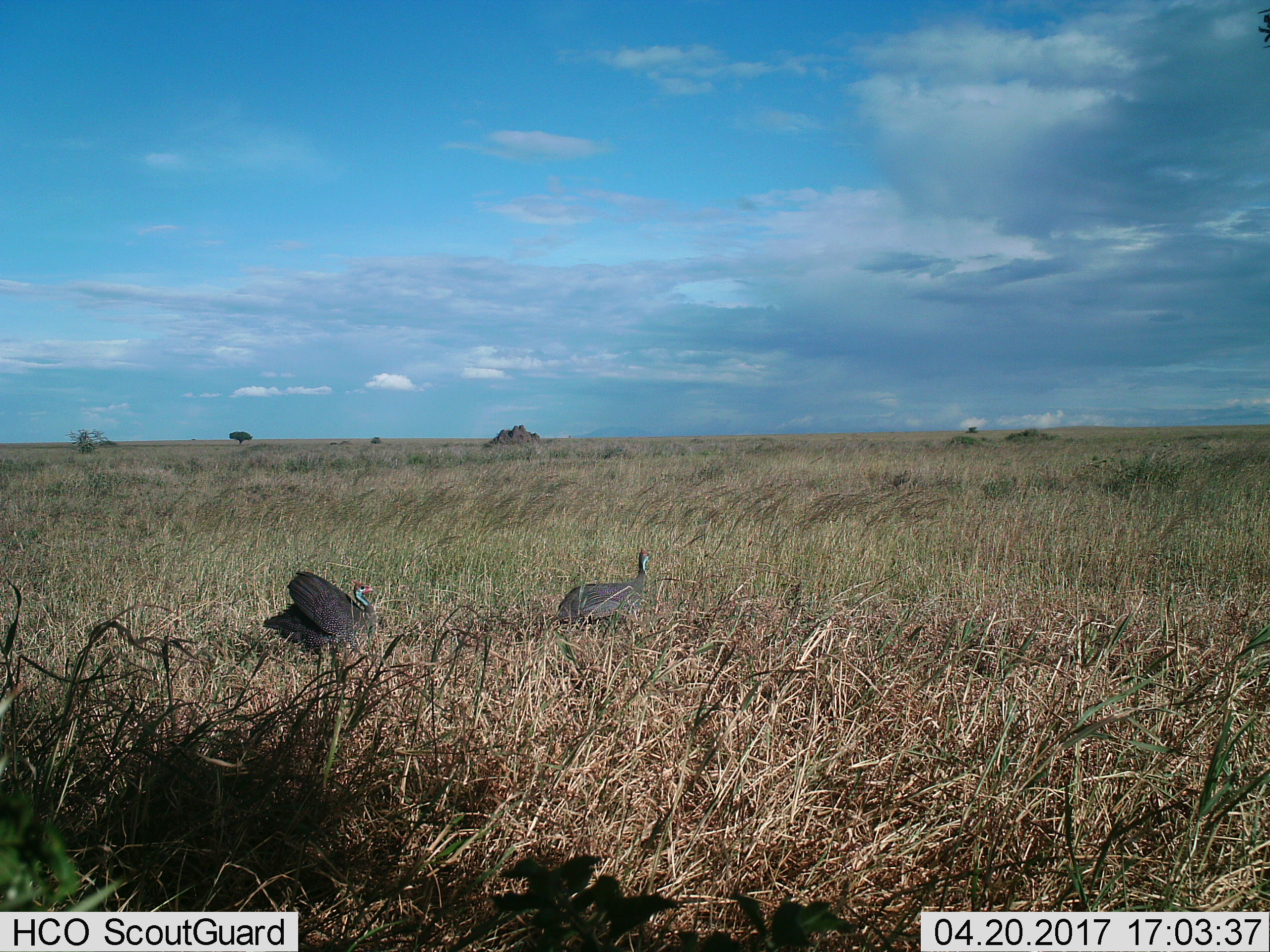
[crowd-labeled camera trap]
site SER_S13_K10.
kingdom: Animalia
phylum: Chordata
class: Aves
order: Galliformes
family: Numididae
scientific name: Numididae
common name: guineafowl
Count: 2.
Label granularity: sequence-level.